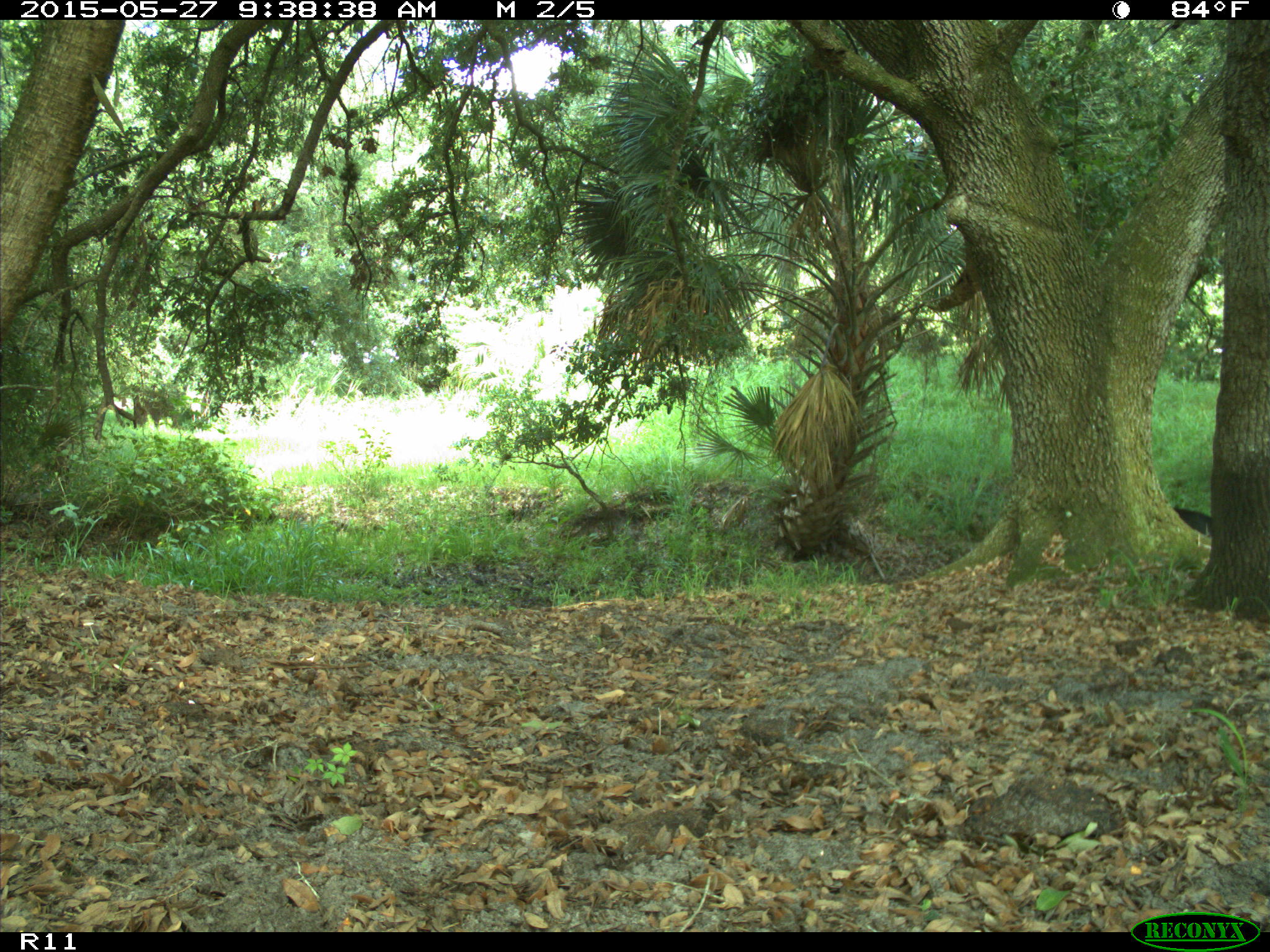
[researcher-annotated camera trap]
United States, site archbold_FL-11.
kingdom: Animalia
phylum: Chordata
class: Mammalia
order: Artiodactyla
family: Bovidae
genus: Bos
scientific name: Bos taurus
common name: domestic cow